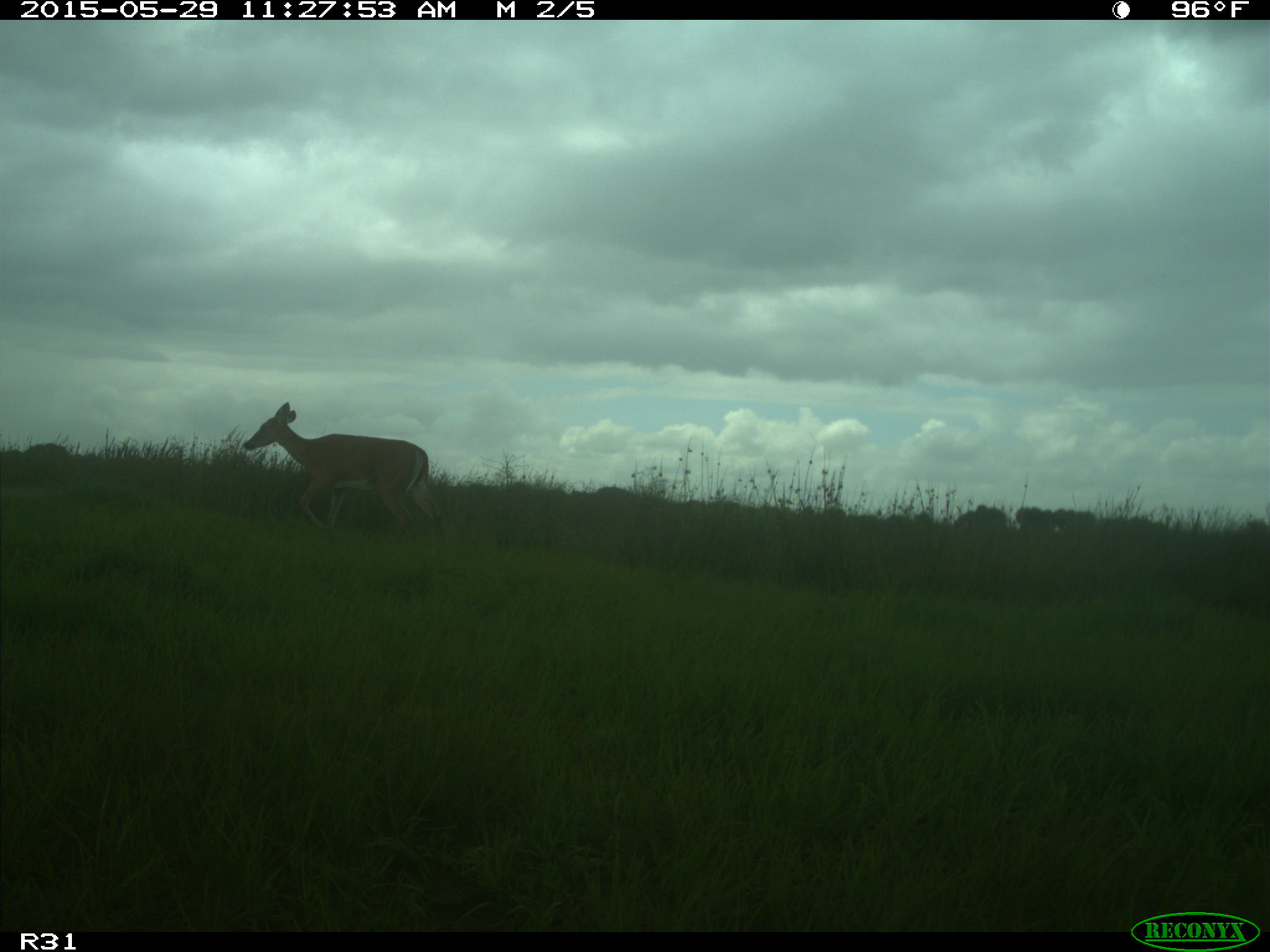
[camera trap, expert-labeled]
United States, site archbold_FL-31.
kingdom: Animalia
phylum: Chordata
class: Mammalia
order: Artiodactyla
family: Cervidae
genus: Odocoileus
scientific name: Odocoileus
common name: deer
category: unidentified deer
Unidentified deer (deer) (Odocoileus).